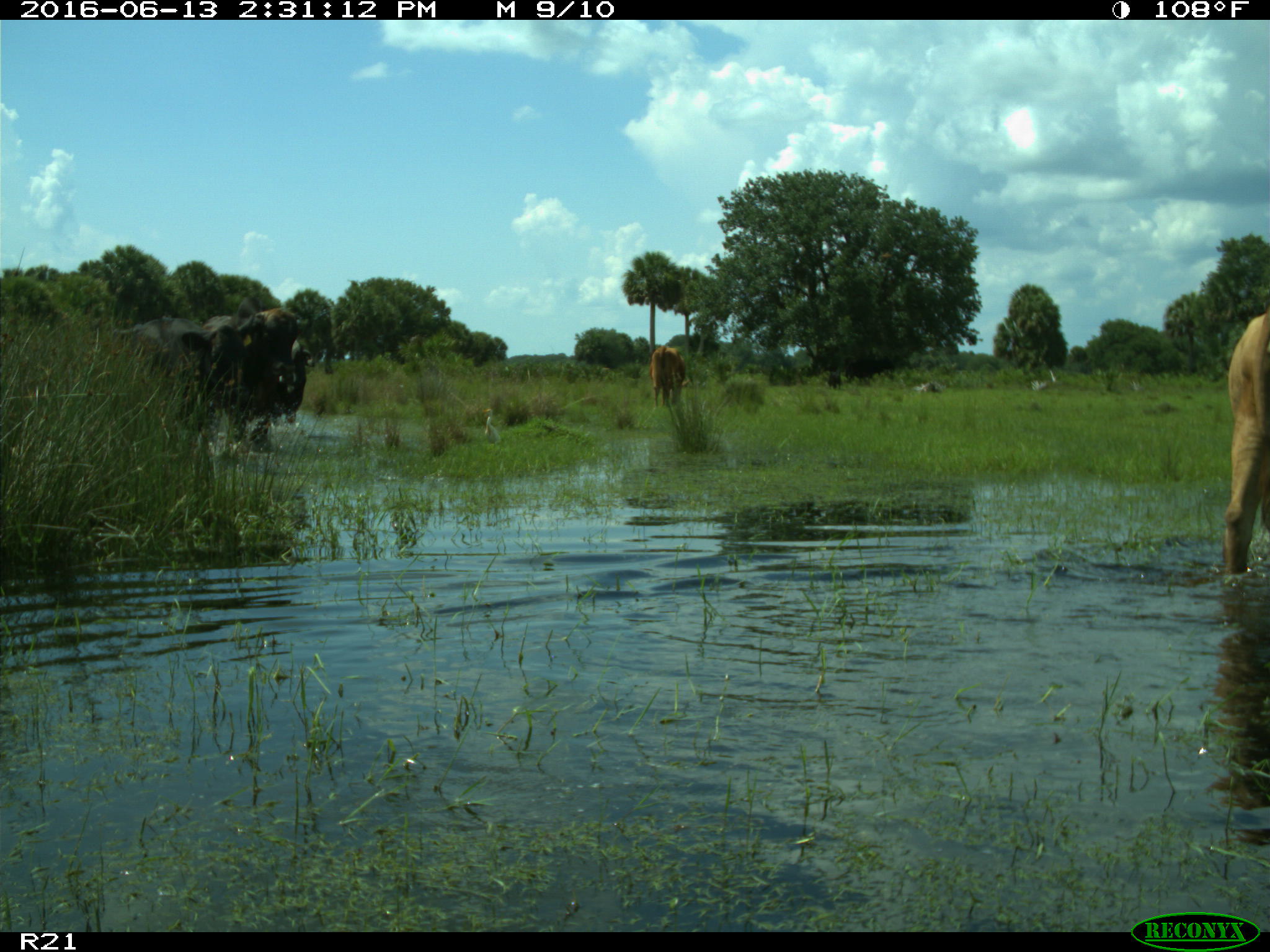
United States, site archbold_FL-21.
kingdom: Animalia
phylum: Chordata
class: Mammalia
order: Artiodactyla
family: Bovidae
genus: Bos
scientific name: Bos taurus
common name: domestic cow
Bos taurus (domestic cow).